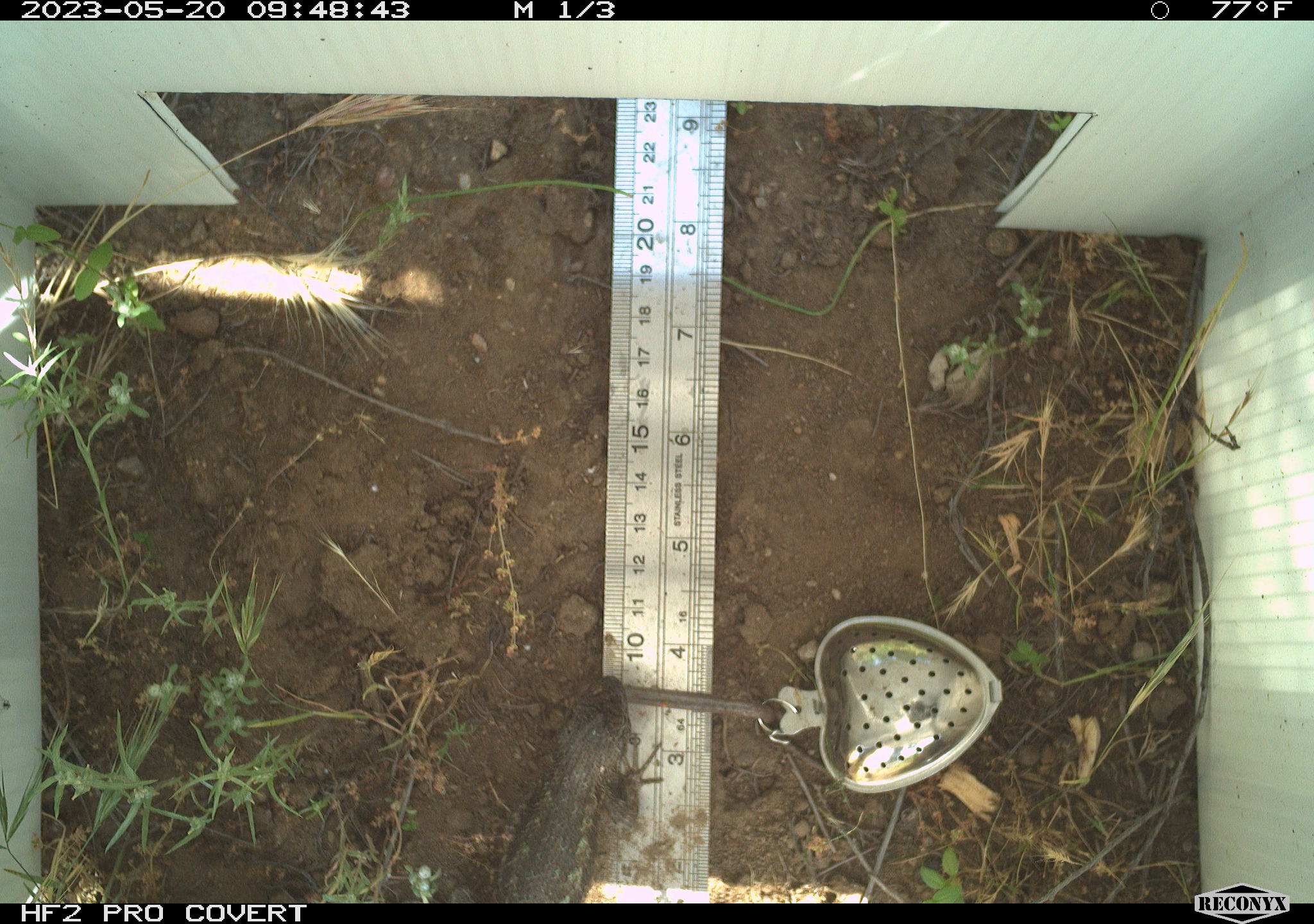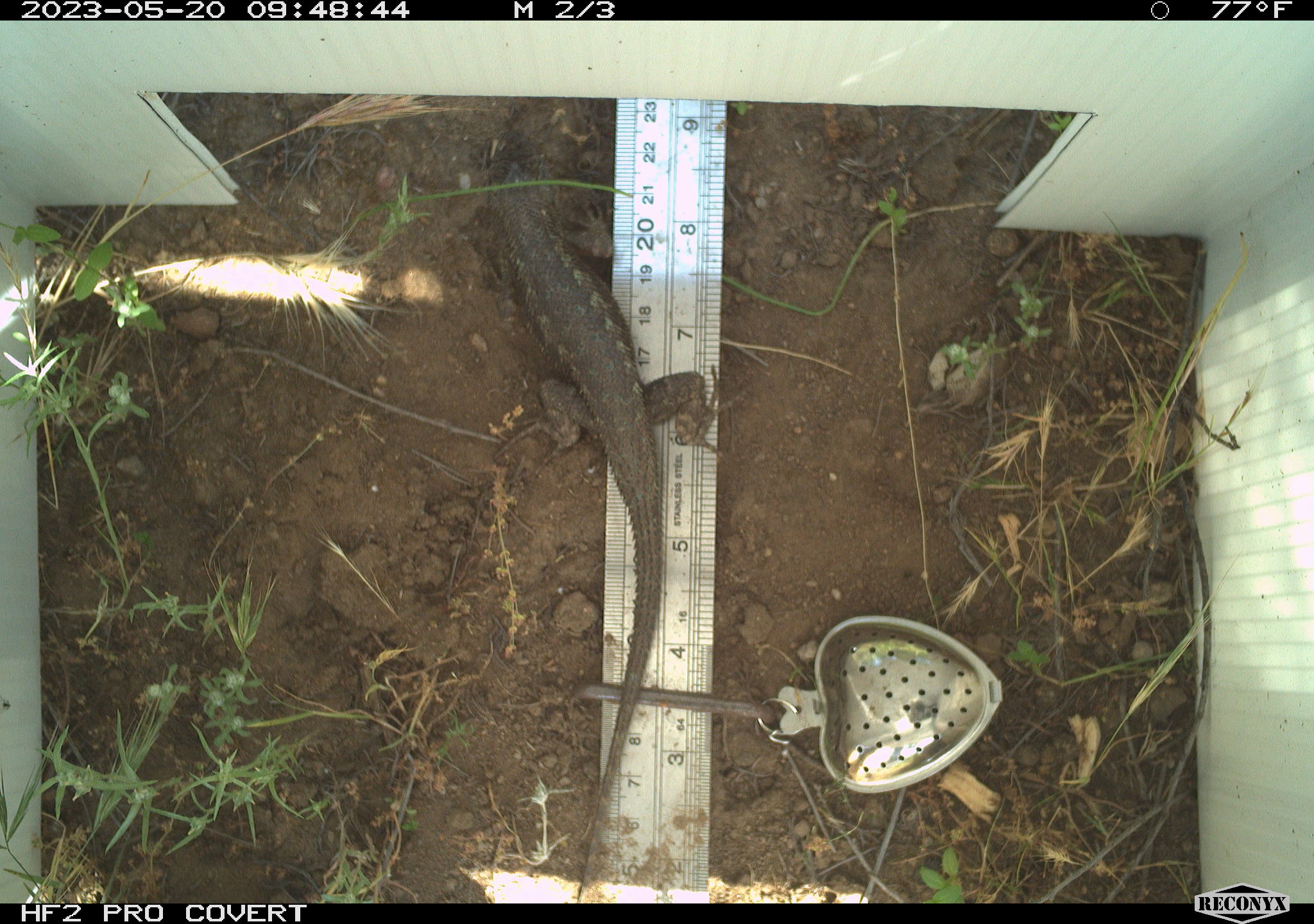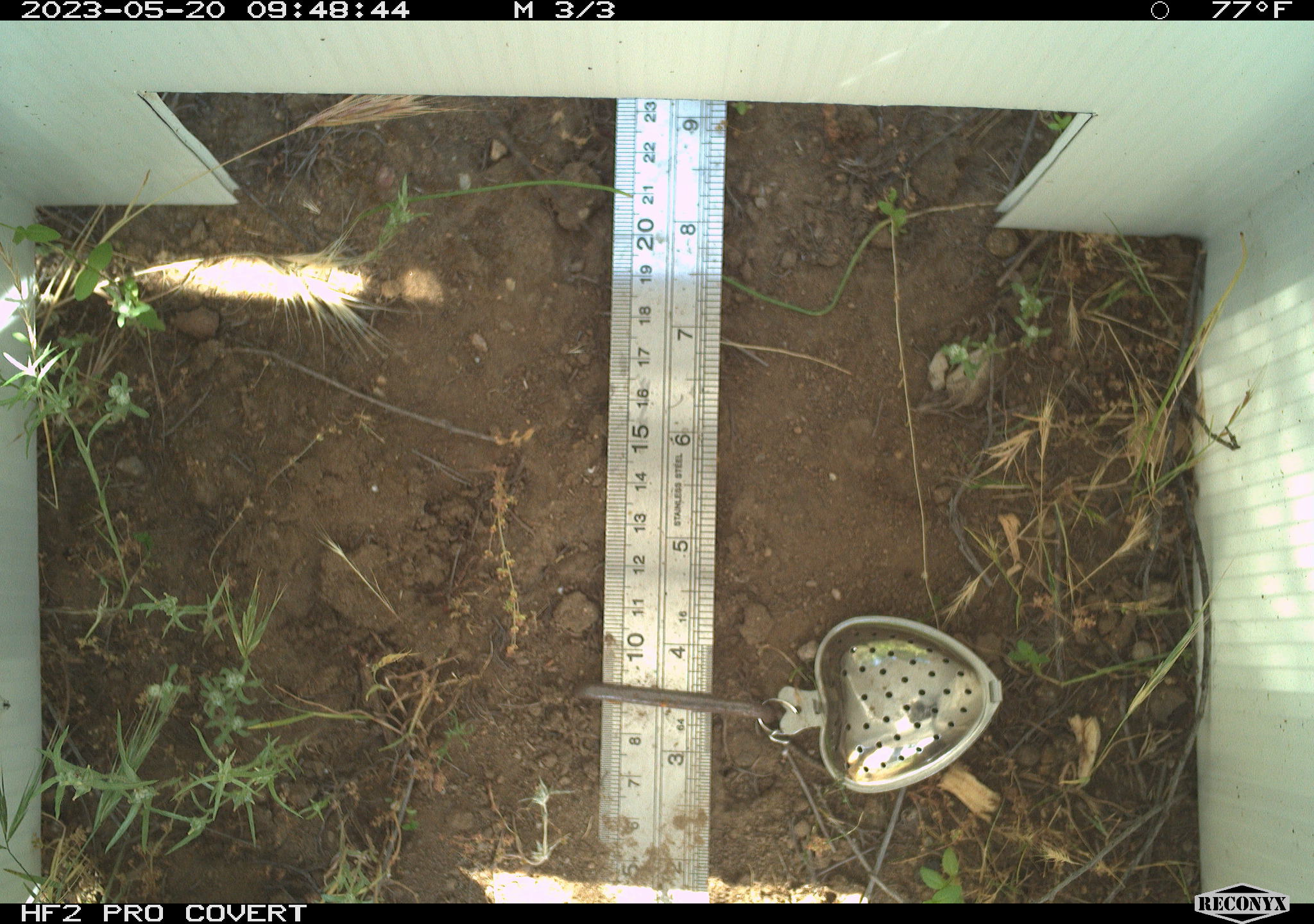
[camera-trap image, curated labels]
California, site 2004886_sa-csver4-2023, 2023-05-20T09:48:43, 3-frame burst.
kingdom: Animalia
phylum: Chordata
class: Reptilia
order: Squamata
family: Phrynosomatidae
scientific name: Phrynosomatidae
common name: phrynosomatid lizards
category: phrynosomatidae family